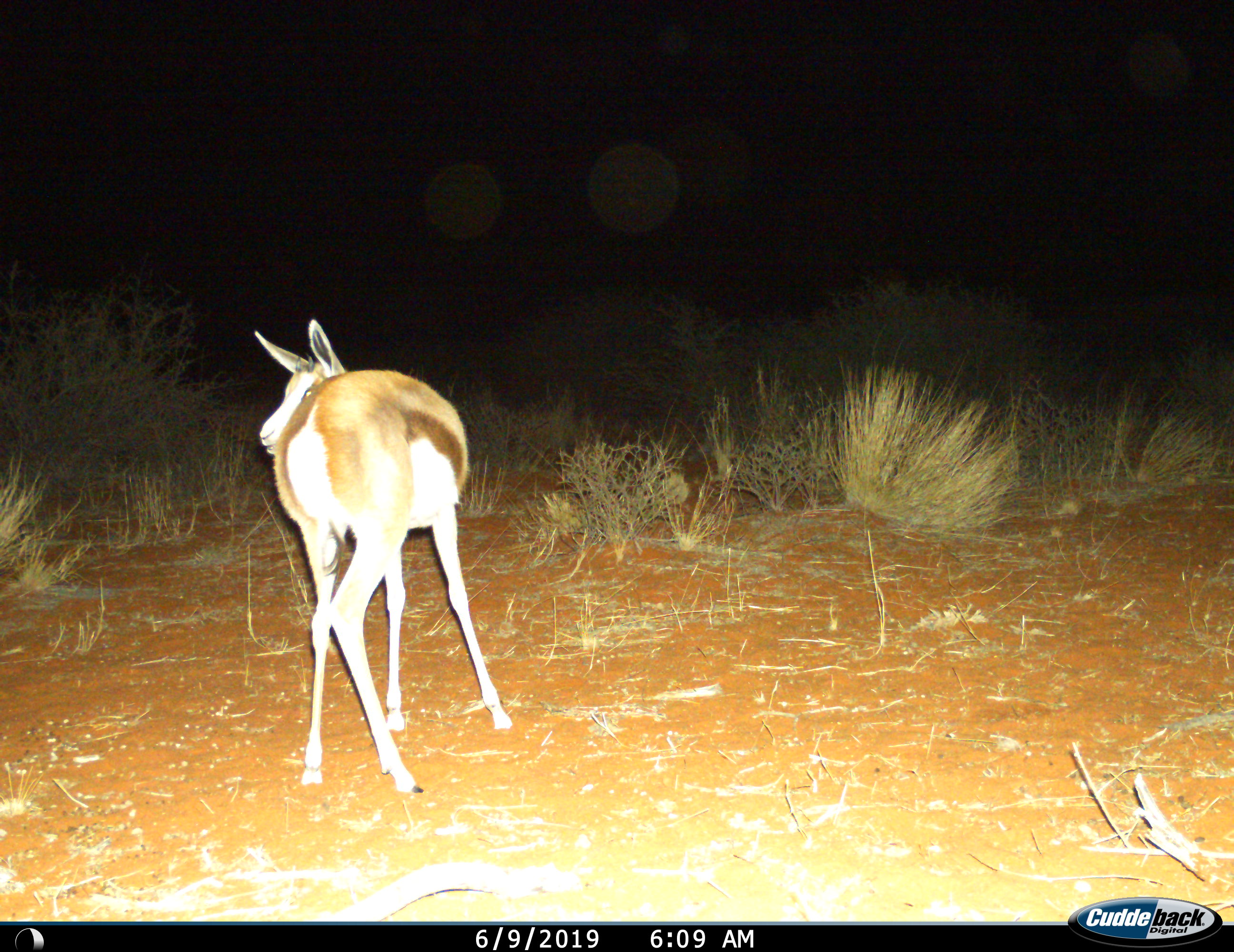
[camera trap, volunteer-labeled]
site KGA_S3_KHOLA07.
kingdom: Animalia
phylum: Chordata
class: Mammalia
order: Artiodactyla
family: Bovidae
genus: Antidorcas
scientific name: Antidorcas marsupialis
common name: springbok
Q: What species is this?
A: Springbok (Antidorcas marsupialis).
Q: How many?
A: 1.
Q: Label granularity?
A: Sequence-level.